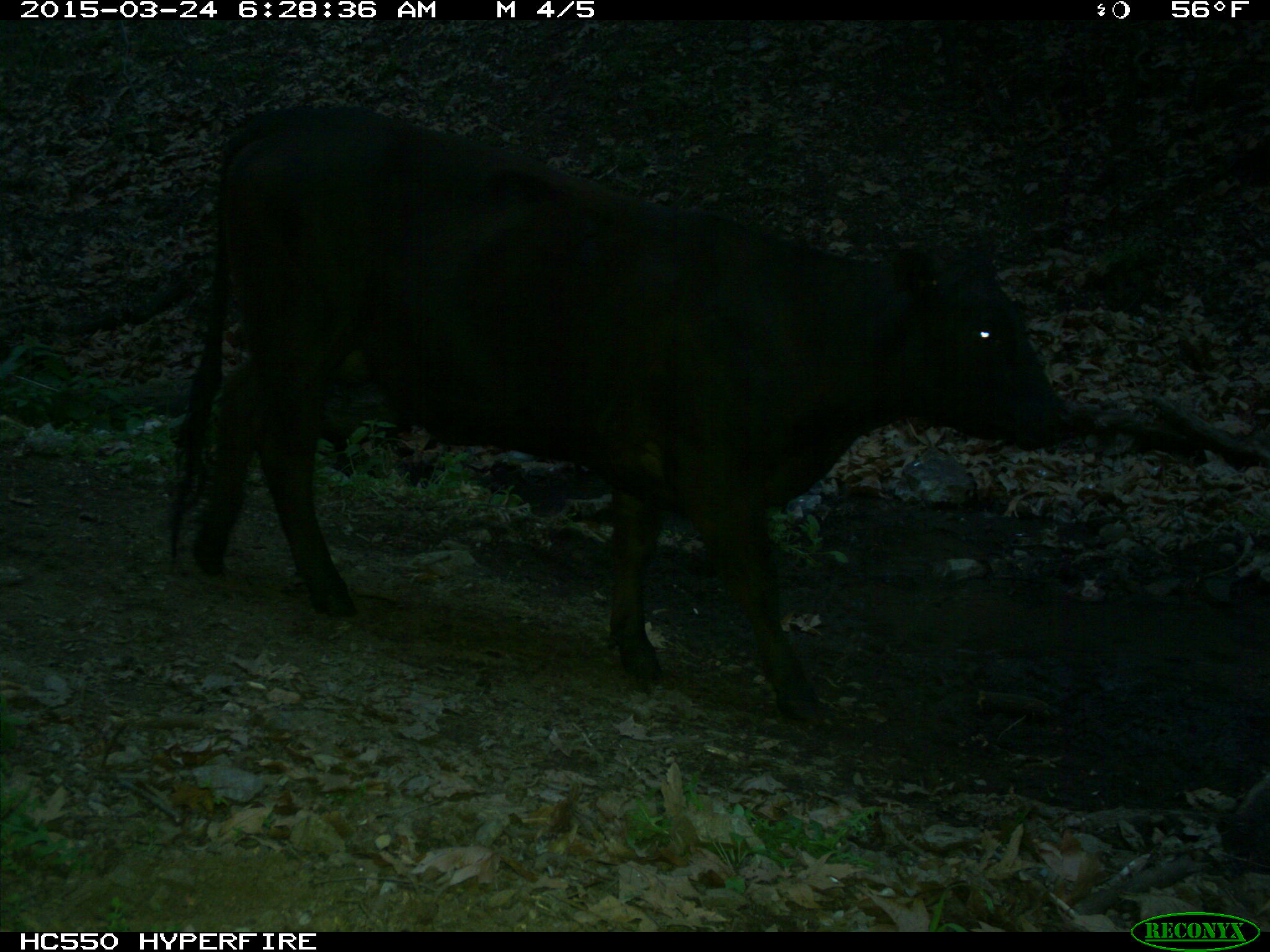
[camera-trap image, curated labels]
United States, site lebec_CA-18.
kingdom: Animalia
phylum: Chordata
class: Mammalia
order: Artiodactyla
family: Bovidae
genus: Bos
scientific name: Bos taurus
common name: domestic cow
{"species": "Bos taurus (domestic cow)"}